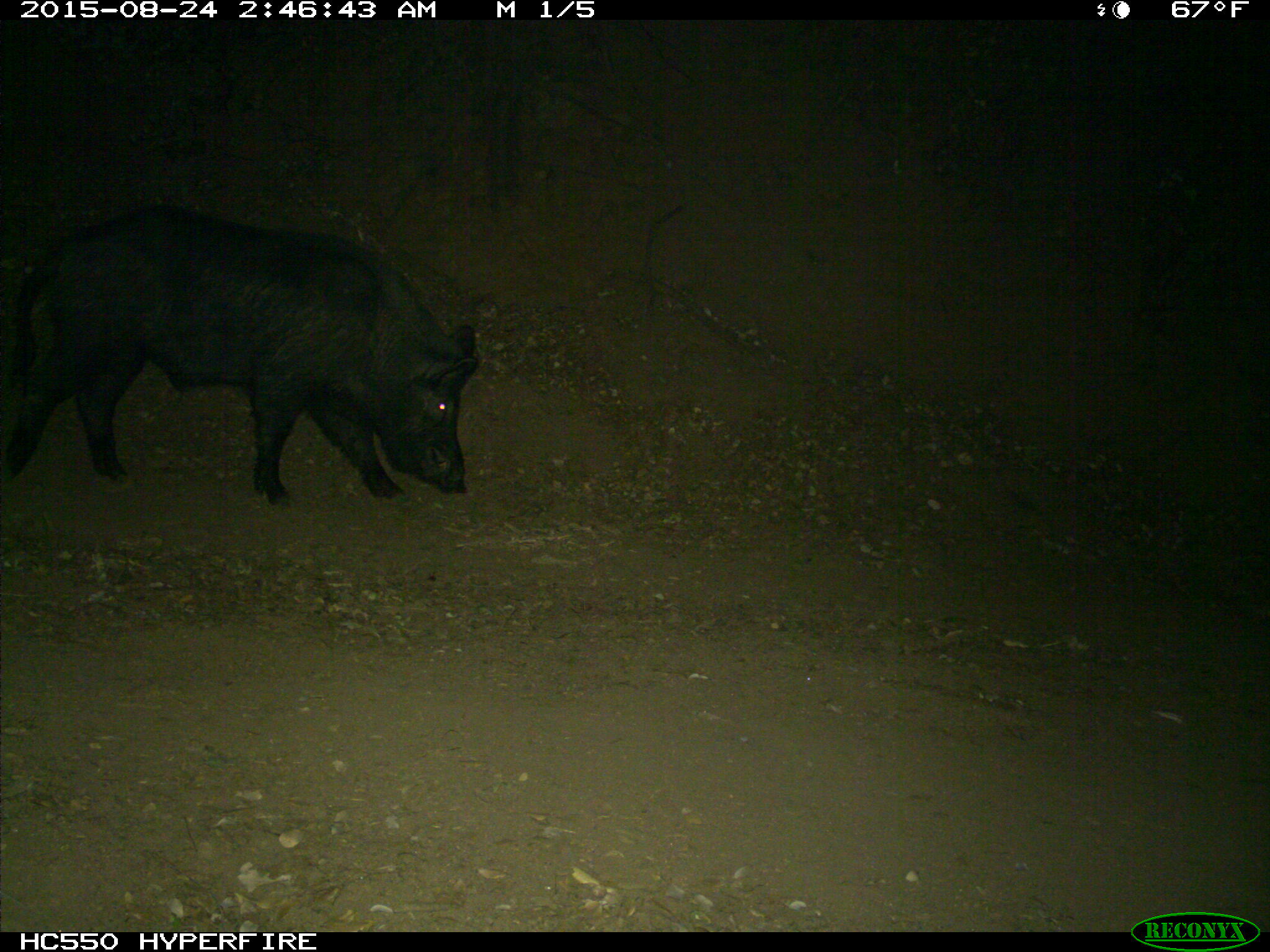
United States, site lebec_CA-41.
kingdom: Animalia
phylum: Chordata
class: Mammalia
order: Artiodactyla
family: Suidae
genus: Sus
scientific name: Sus scrofa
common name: wild boar